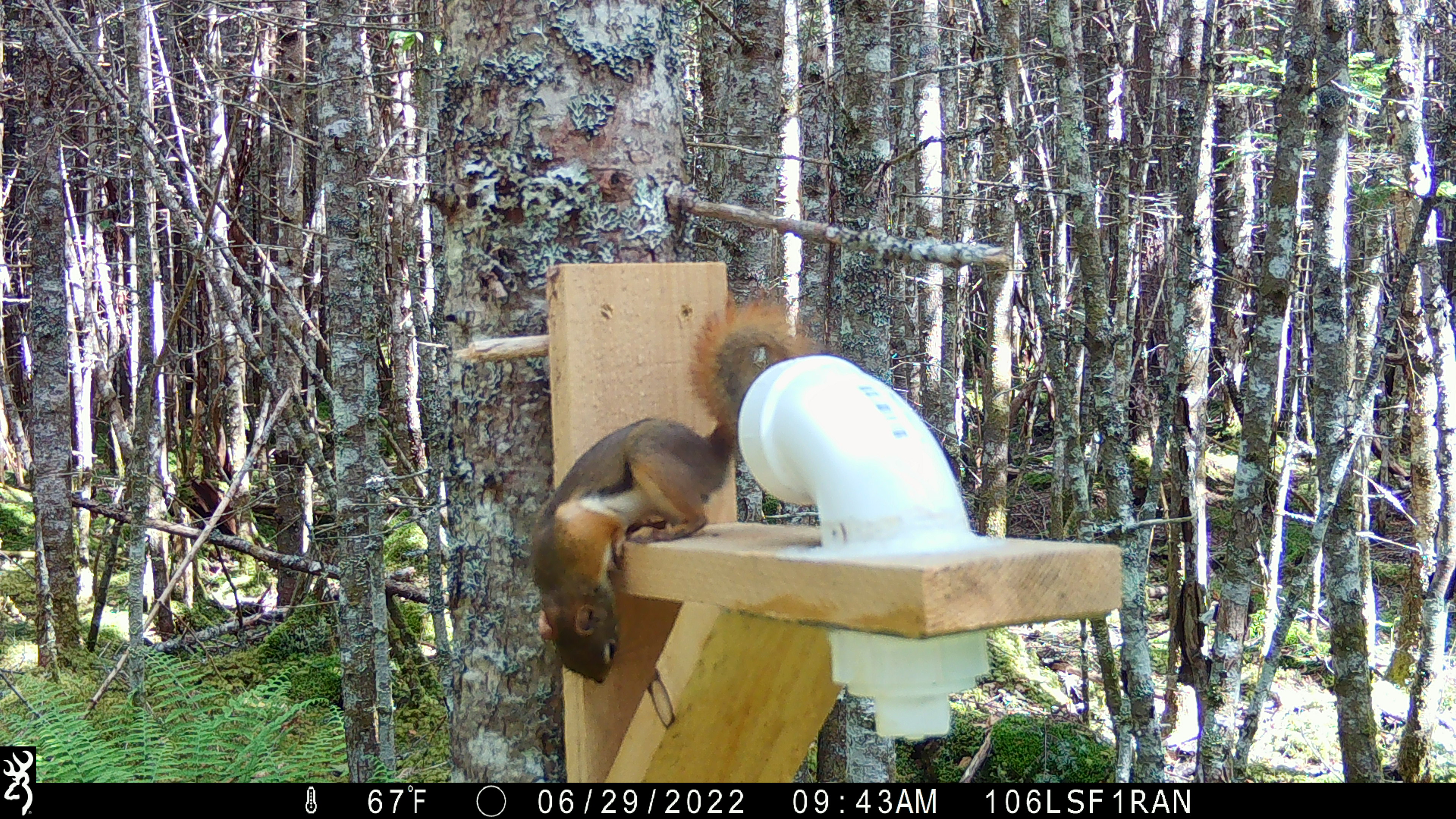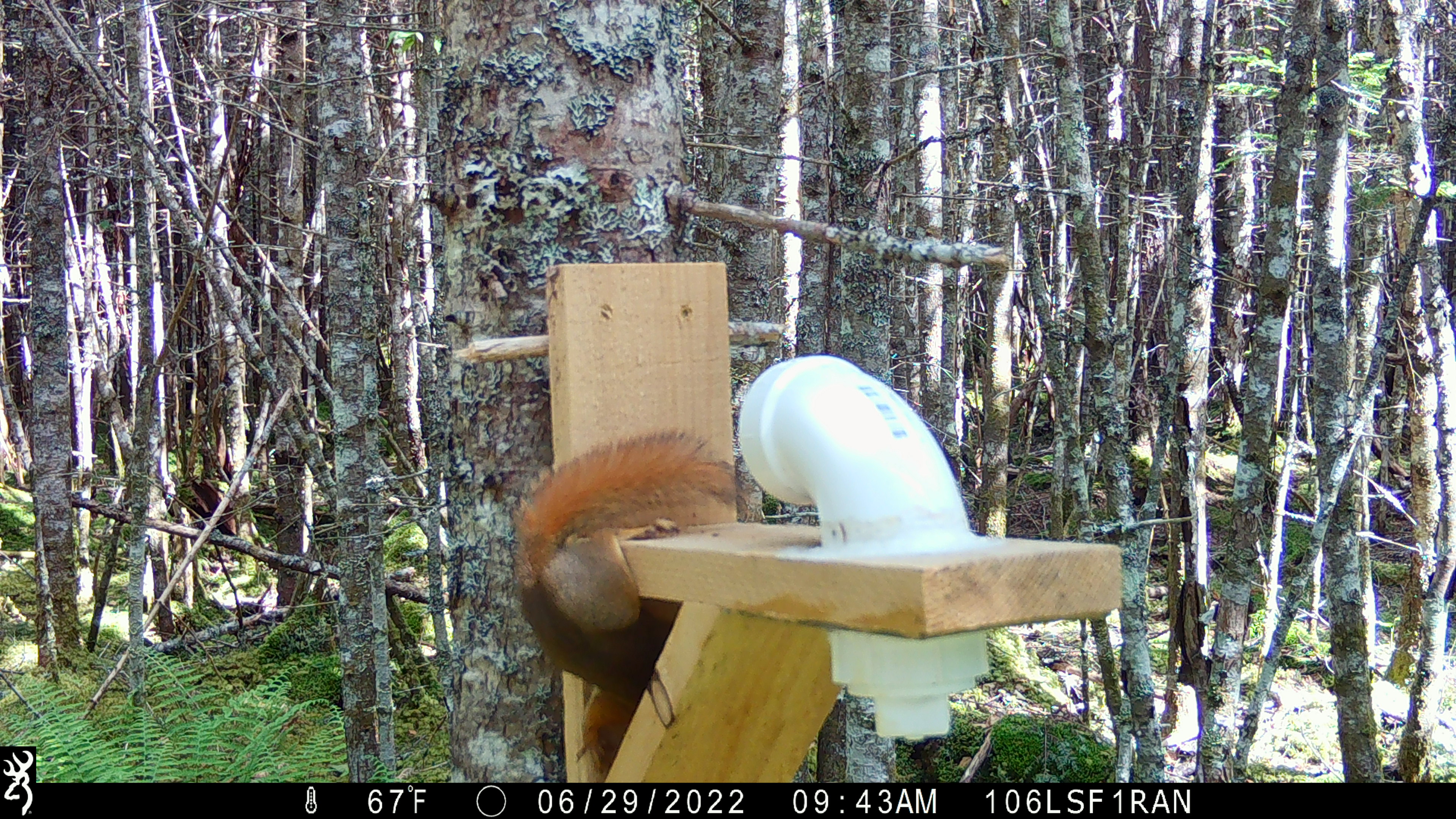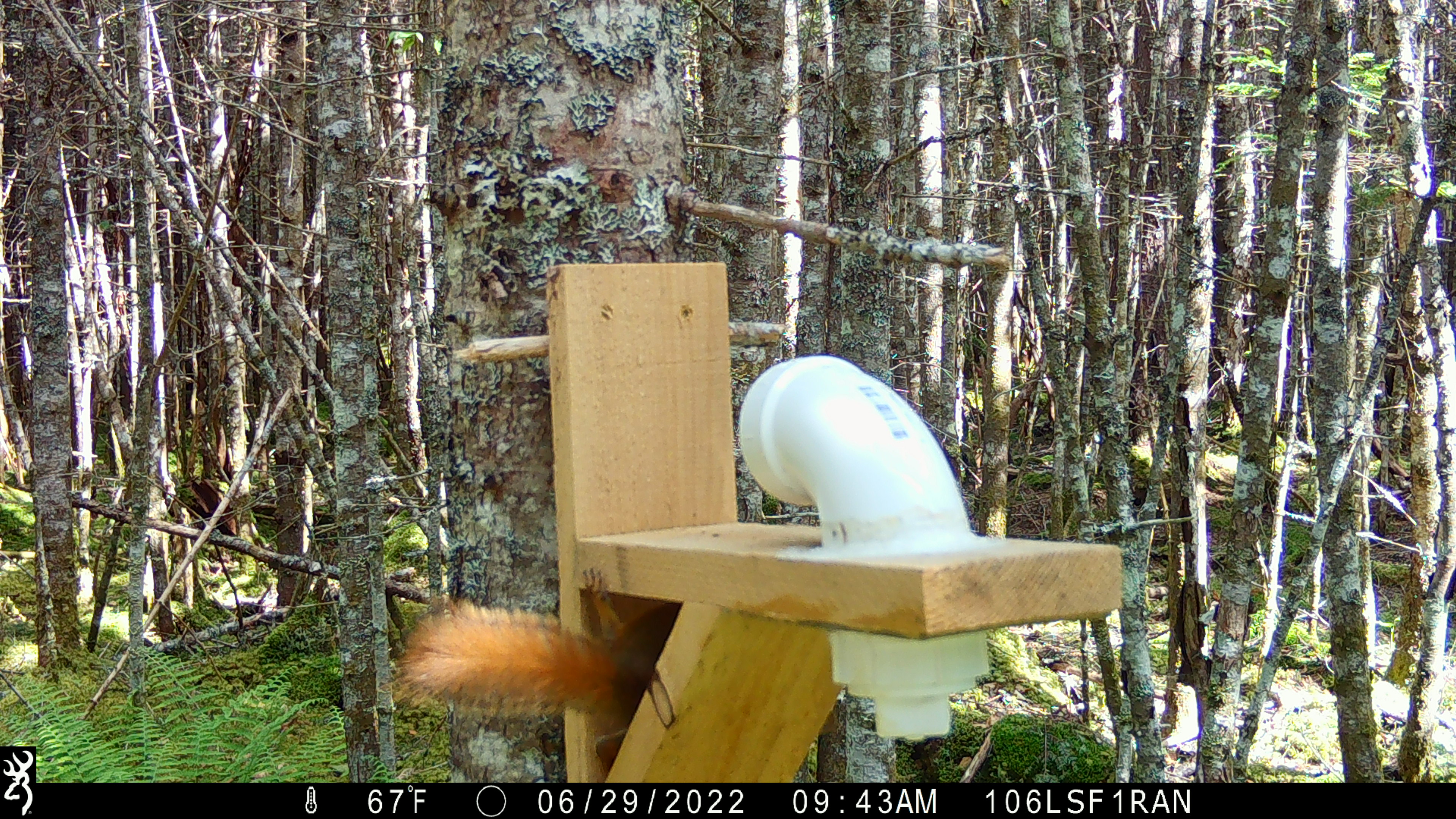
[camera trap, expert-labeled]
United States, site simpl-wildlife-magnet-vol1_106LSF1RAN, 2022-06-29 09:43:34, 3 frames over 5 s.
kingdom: Animalia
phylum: Chordata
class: Mammalia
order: Rodentia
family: Sciuridae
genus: Tamiasciurus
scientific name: Tamiasciurus hudsonicus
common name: red squirrel